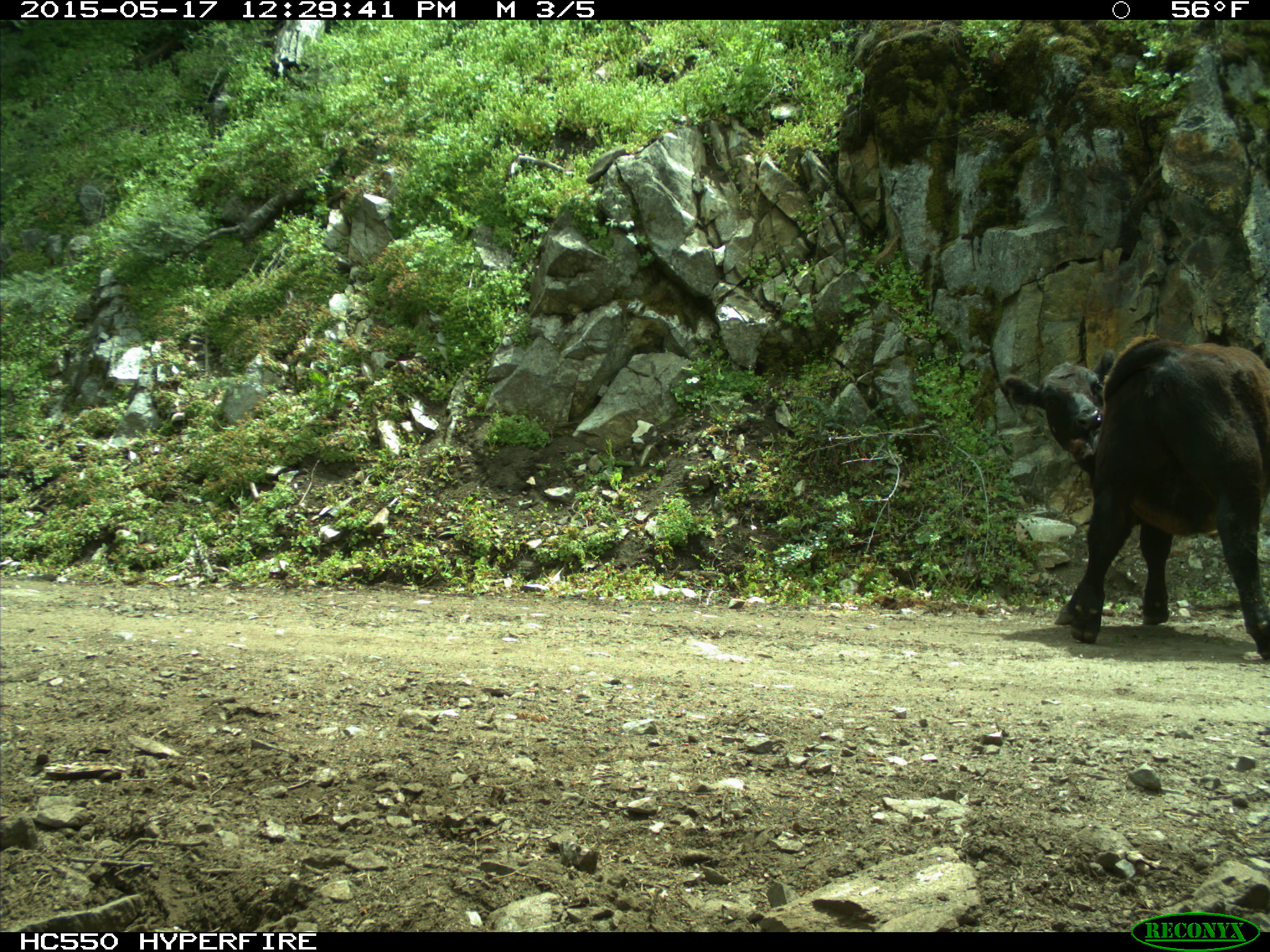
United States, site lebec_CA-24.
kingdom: Animalia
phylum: Chordata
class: Mammalia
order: Artiodactyla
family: Bovidae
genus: Bos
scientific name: Bos taurus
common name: domestic cow